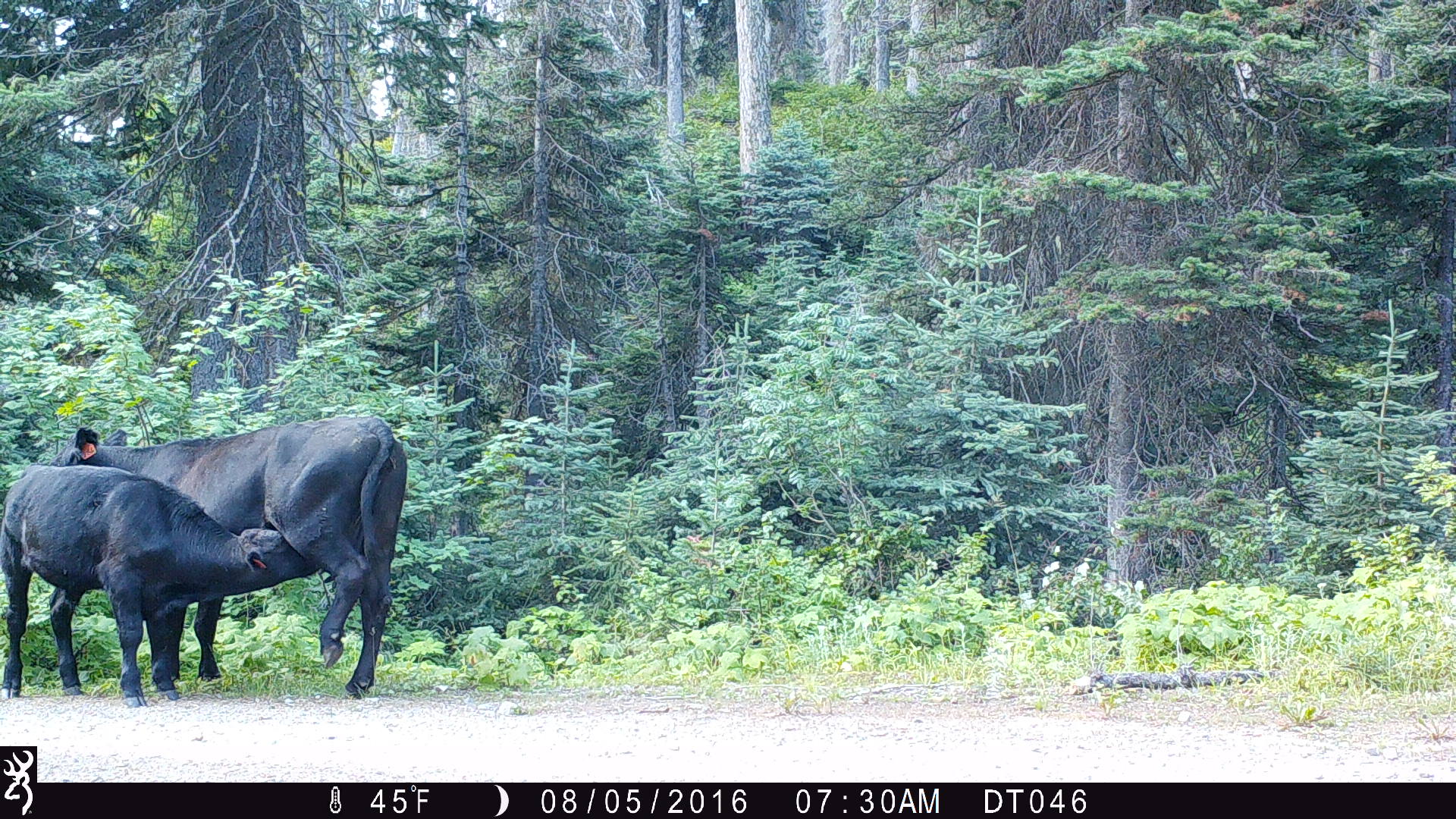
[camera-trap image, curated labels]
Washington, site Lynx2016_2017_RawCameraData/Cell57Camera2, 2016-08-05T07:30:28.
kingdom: Animalia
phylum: Chordata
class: Mammalia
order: Artiodactyla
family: Bovidae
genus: Bos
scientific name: Bos taurus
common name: domestic cattle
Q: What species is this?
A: Domestic cattle (Bos taurus).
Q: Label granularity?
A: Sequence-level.